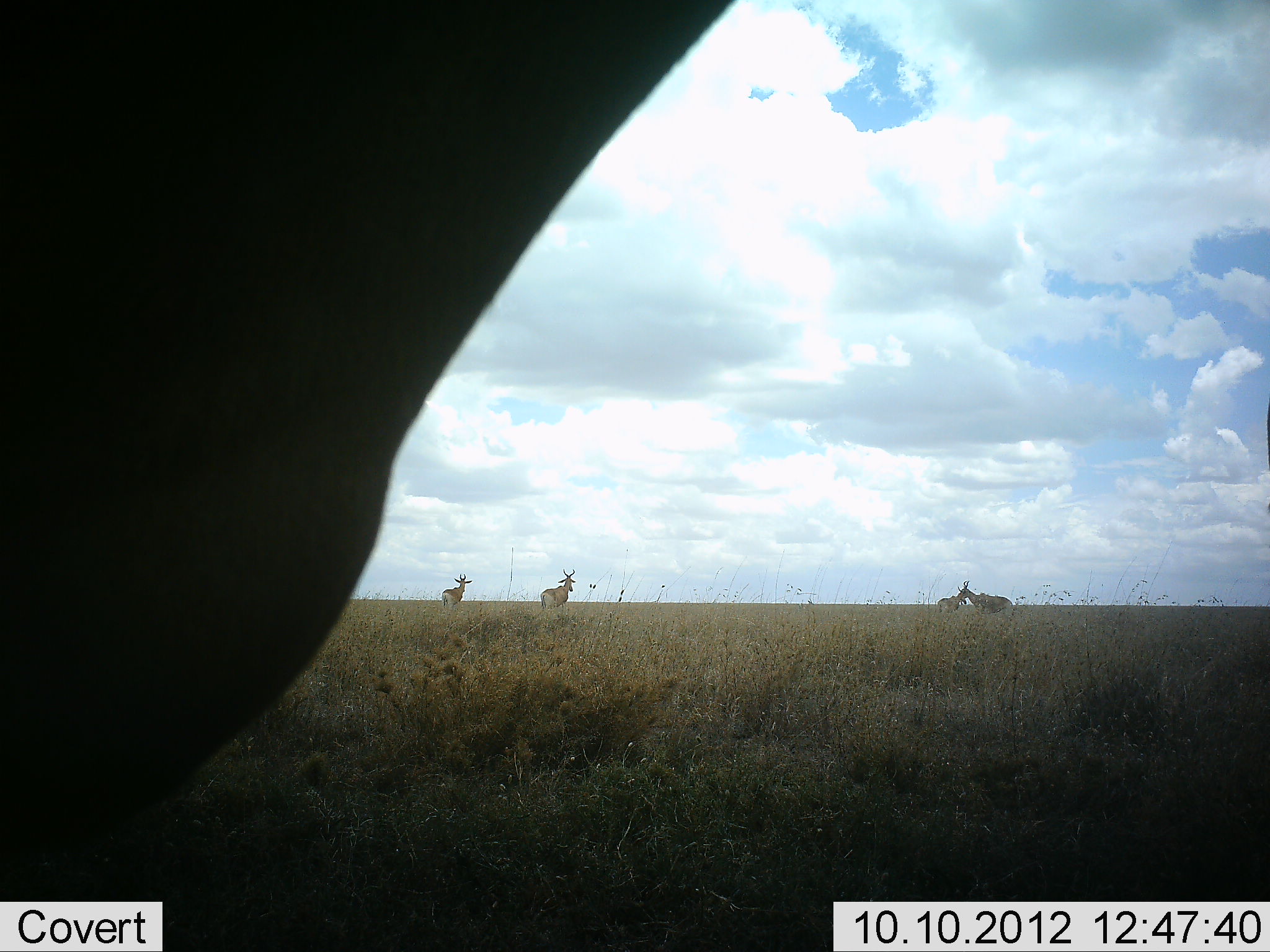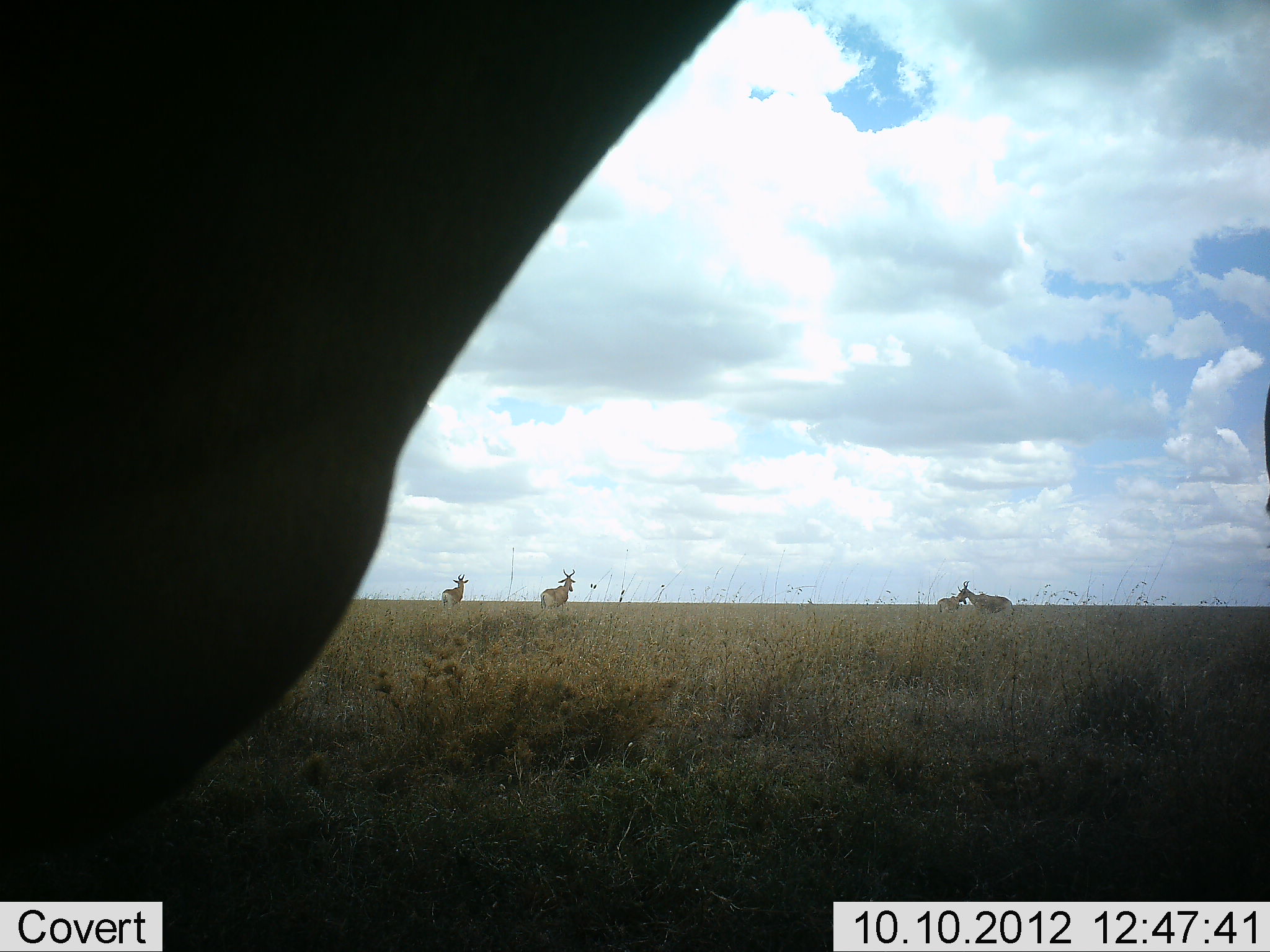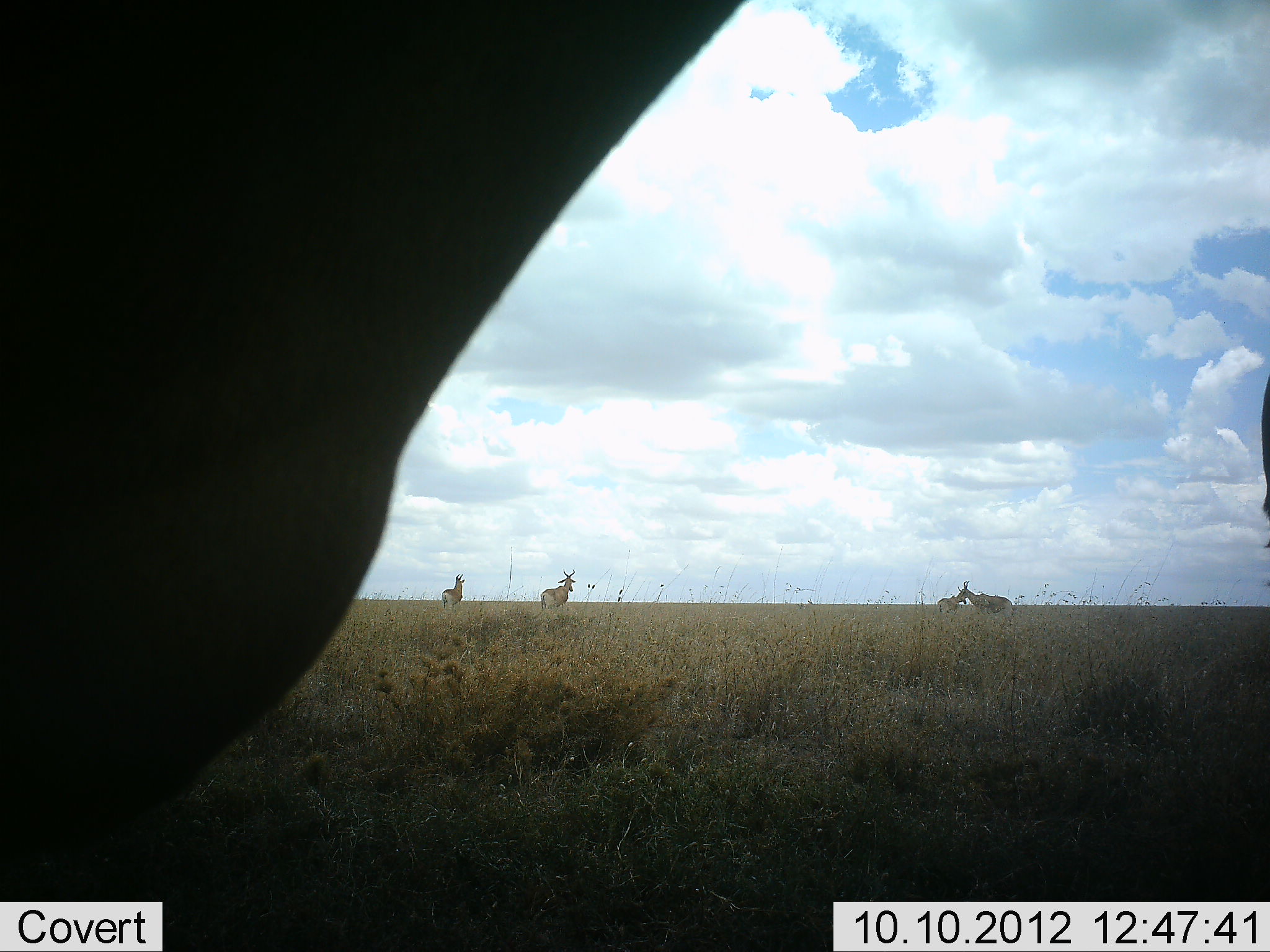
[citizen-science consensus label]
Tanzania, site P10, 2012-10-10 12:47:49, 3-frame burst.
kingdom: Animalia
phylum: Chordata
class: Mammalia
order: Artiodactyla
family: Bovidae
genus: Alcelaphus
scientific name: Alcelaphus buselaphus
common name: hartebeest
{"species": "hartebeest (Alcelaphus buselaphus)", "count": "5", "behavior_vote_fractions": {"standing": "100%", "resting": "0%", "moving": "0%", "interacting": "10%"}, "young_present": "0%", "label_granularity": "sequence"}